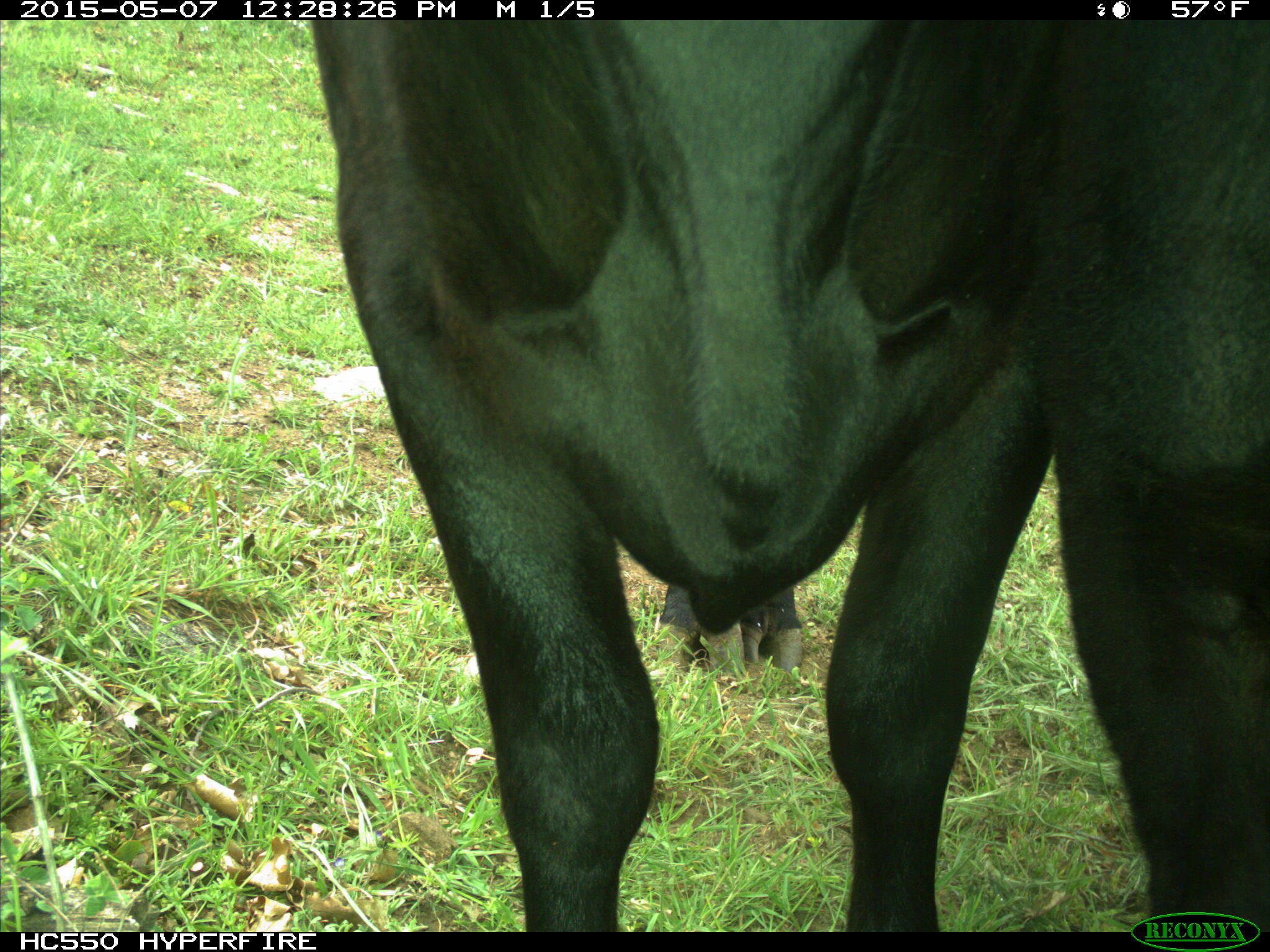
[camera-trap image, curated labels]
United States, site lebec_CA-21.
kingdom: Animalia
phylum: Chordata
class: Mammalia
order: Artiodactyla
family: Bovidae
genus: Bos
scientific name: Bos taurus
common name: domestic cow